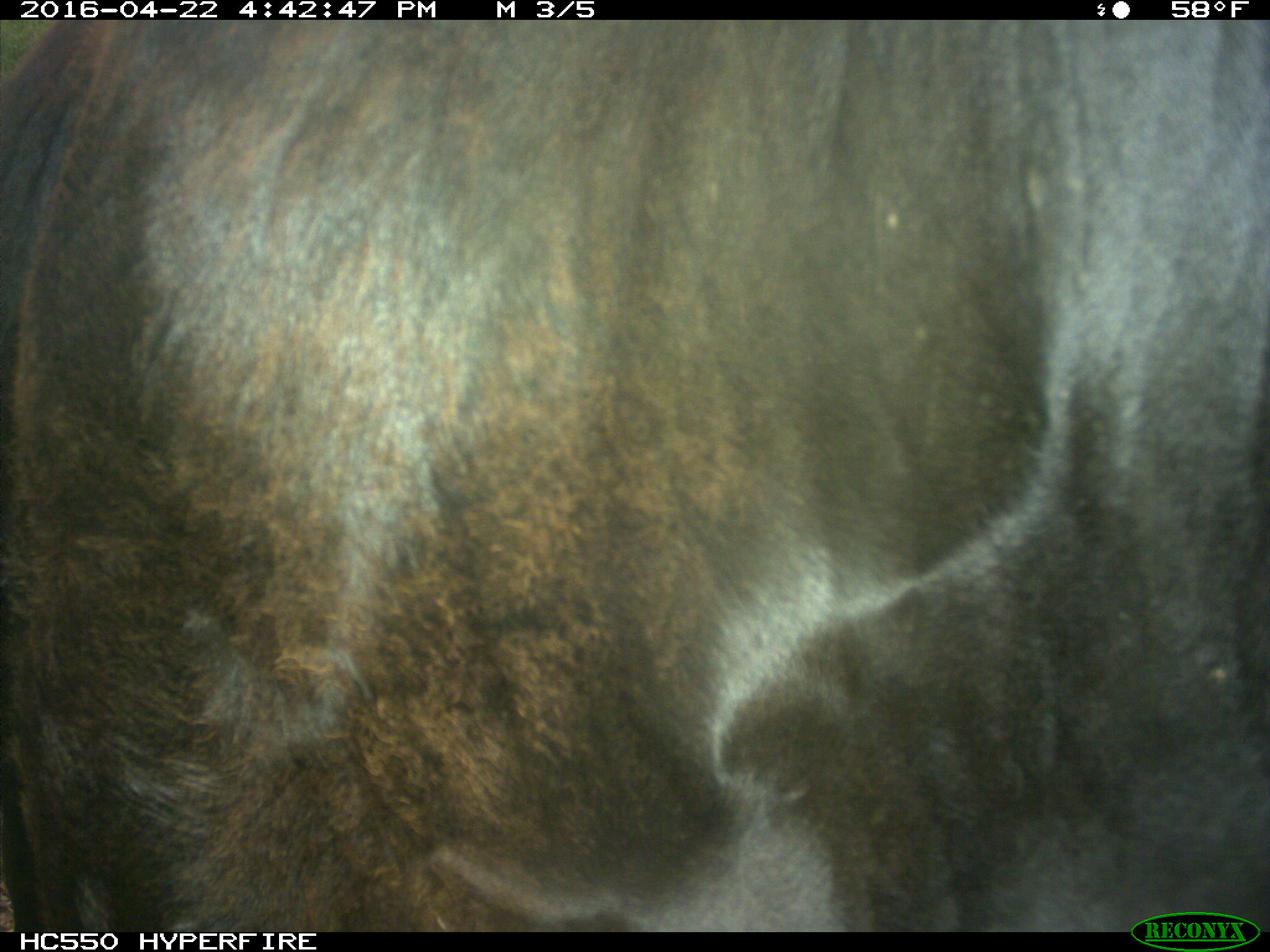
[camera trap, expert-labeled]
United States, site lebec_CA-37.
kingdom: Animalia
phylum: Chordata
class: Mammalia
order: Artiodactyla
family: Bovidae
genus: Bos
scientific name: Bos taurus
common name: domestic cow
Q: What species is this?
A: Bos taurus (domestic cow).